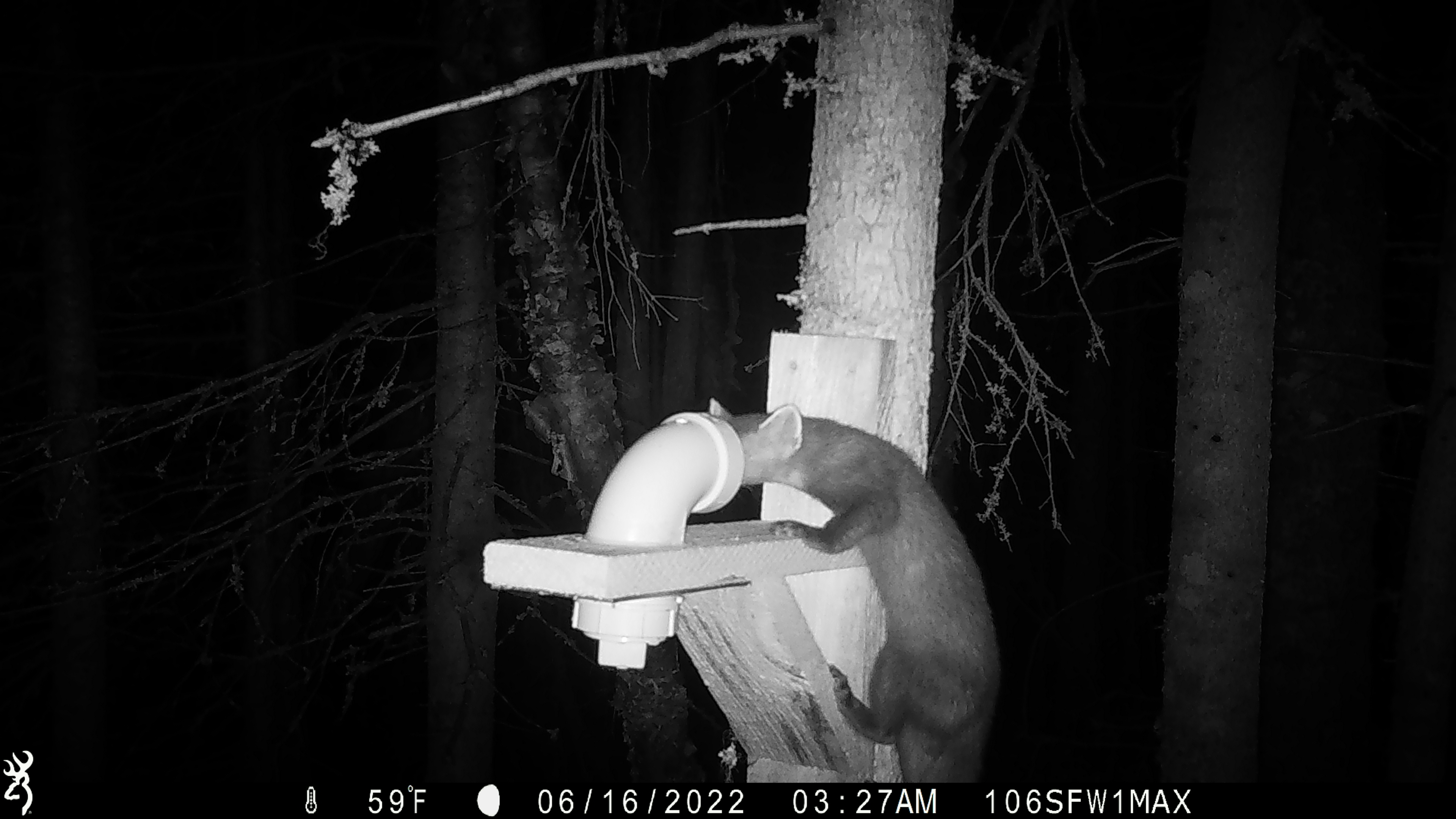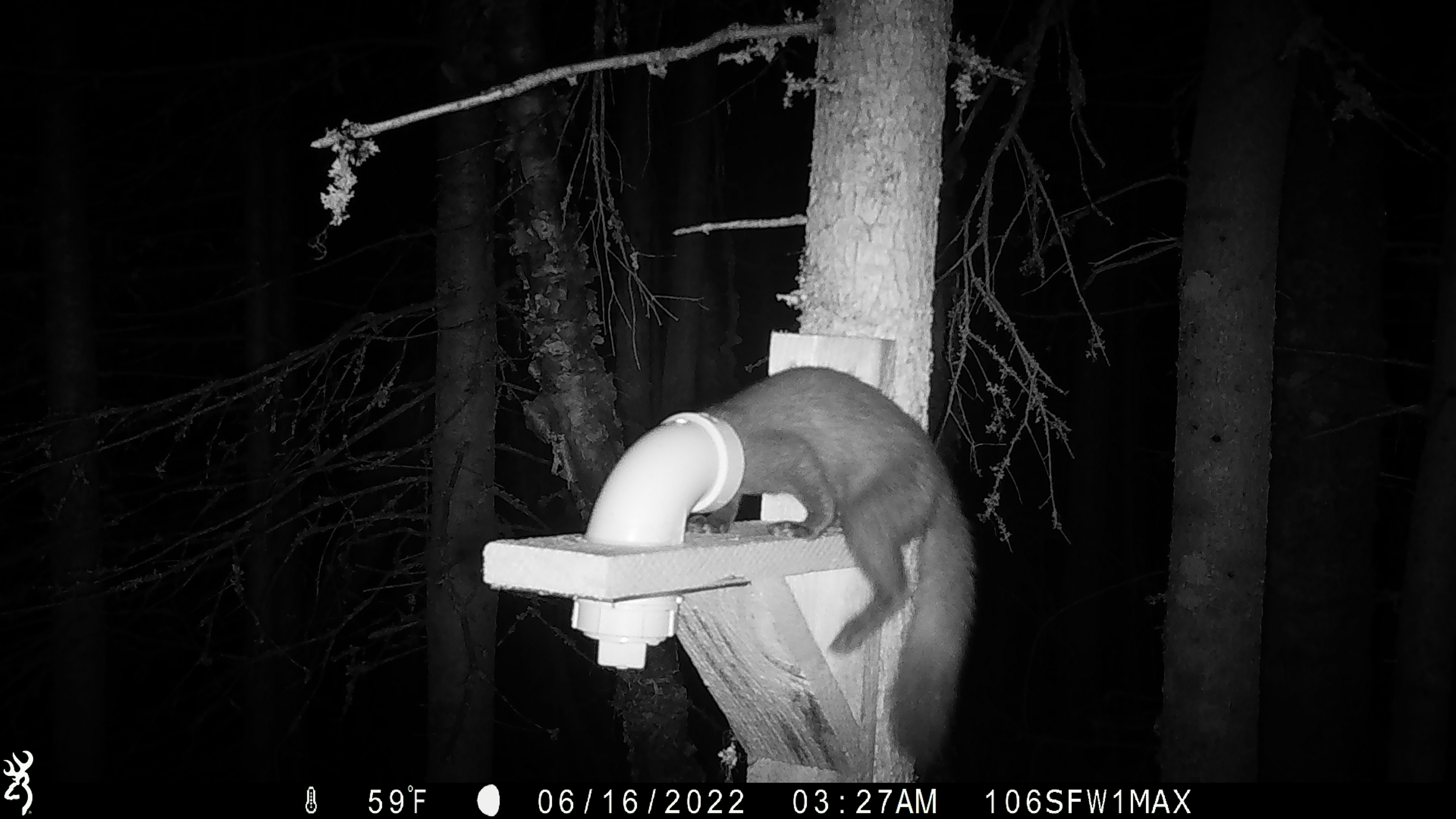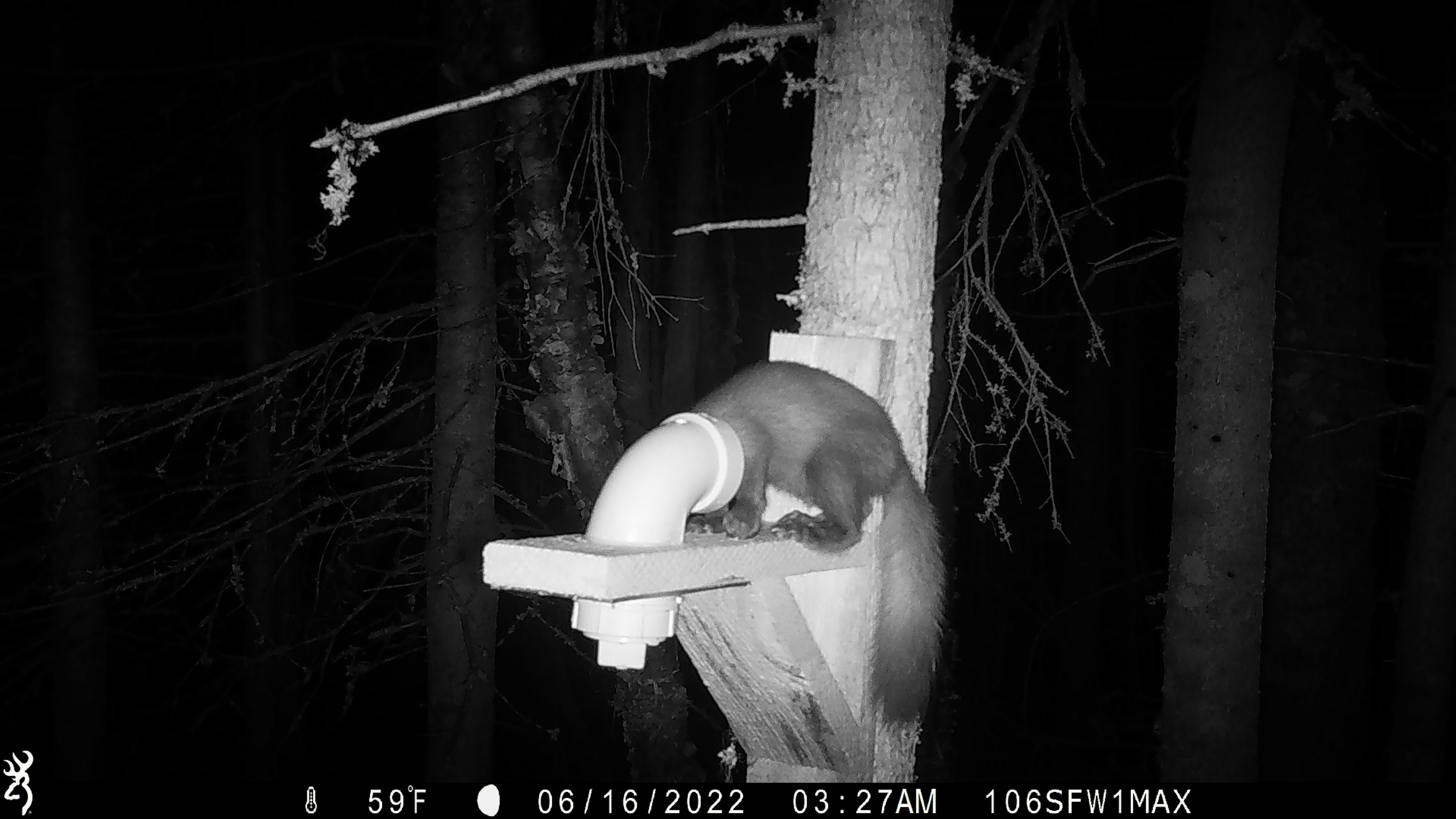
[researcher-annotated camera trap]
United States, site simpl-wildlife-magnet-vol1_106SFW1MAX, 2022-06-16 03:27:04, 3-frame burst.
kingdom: Animalia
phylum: Chordata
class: Mammalia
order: Carnivora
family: Mustelidae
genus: Martes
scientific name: Martes americana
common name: american marten